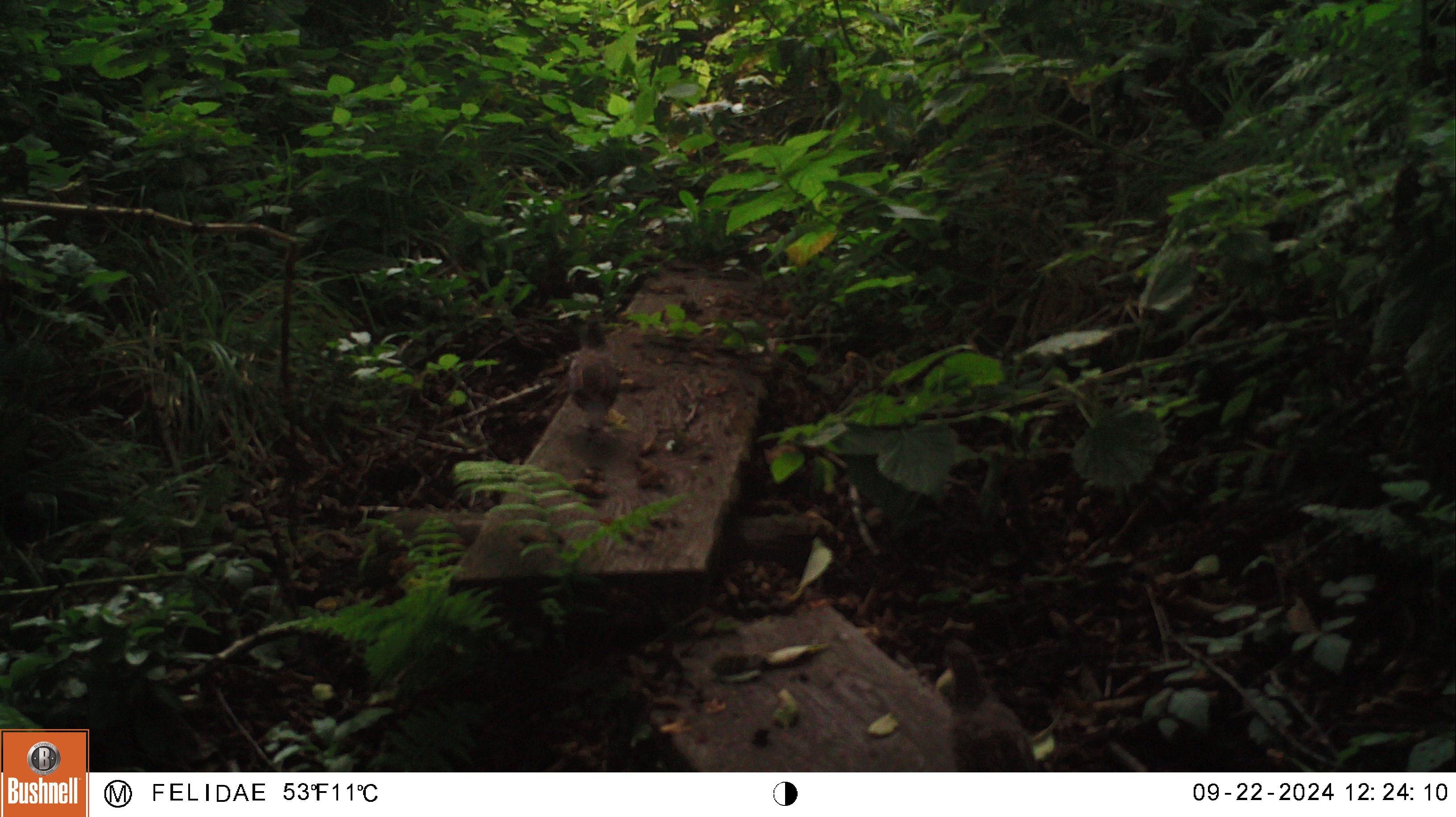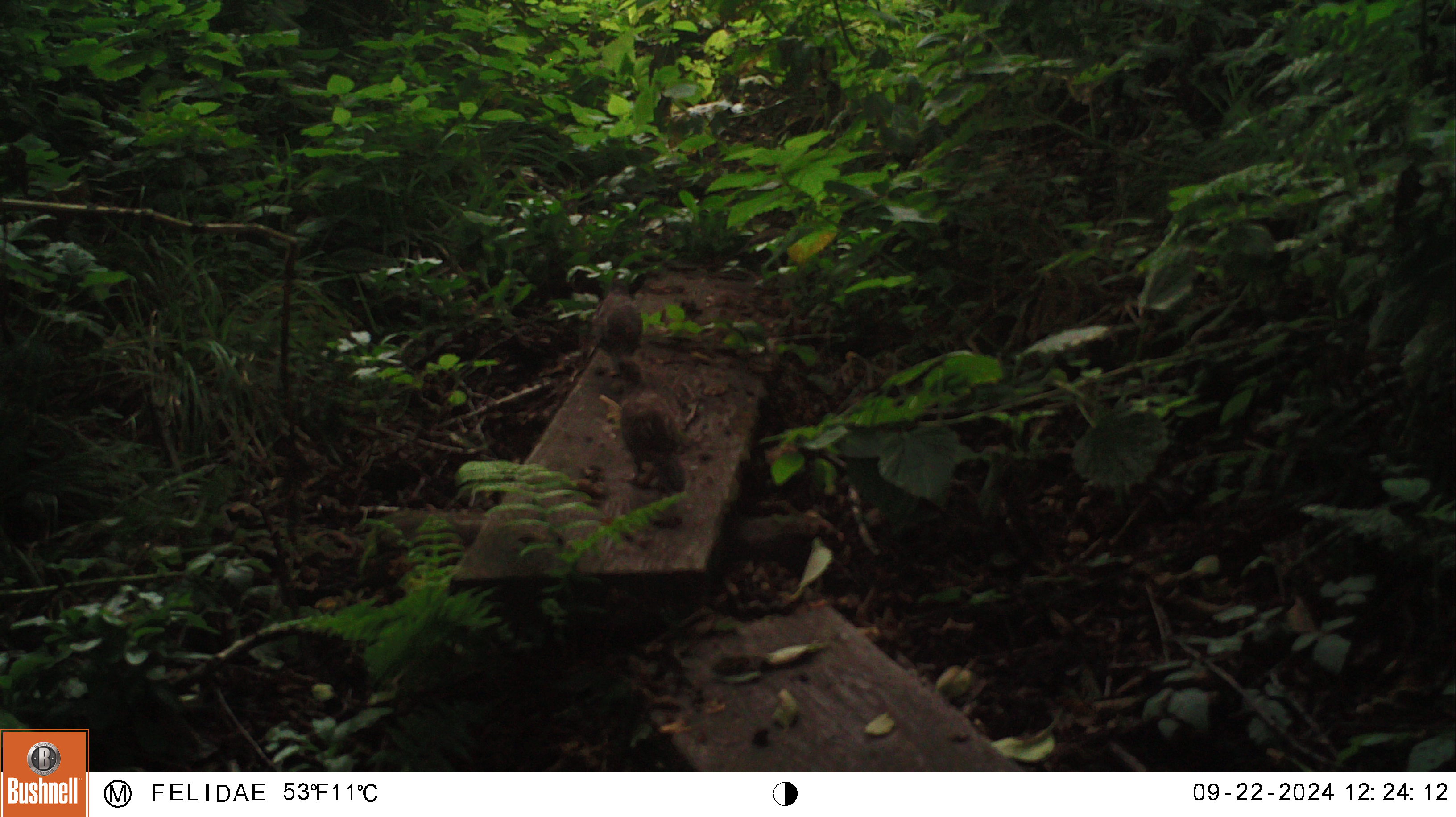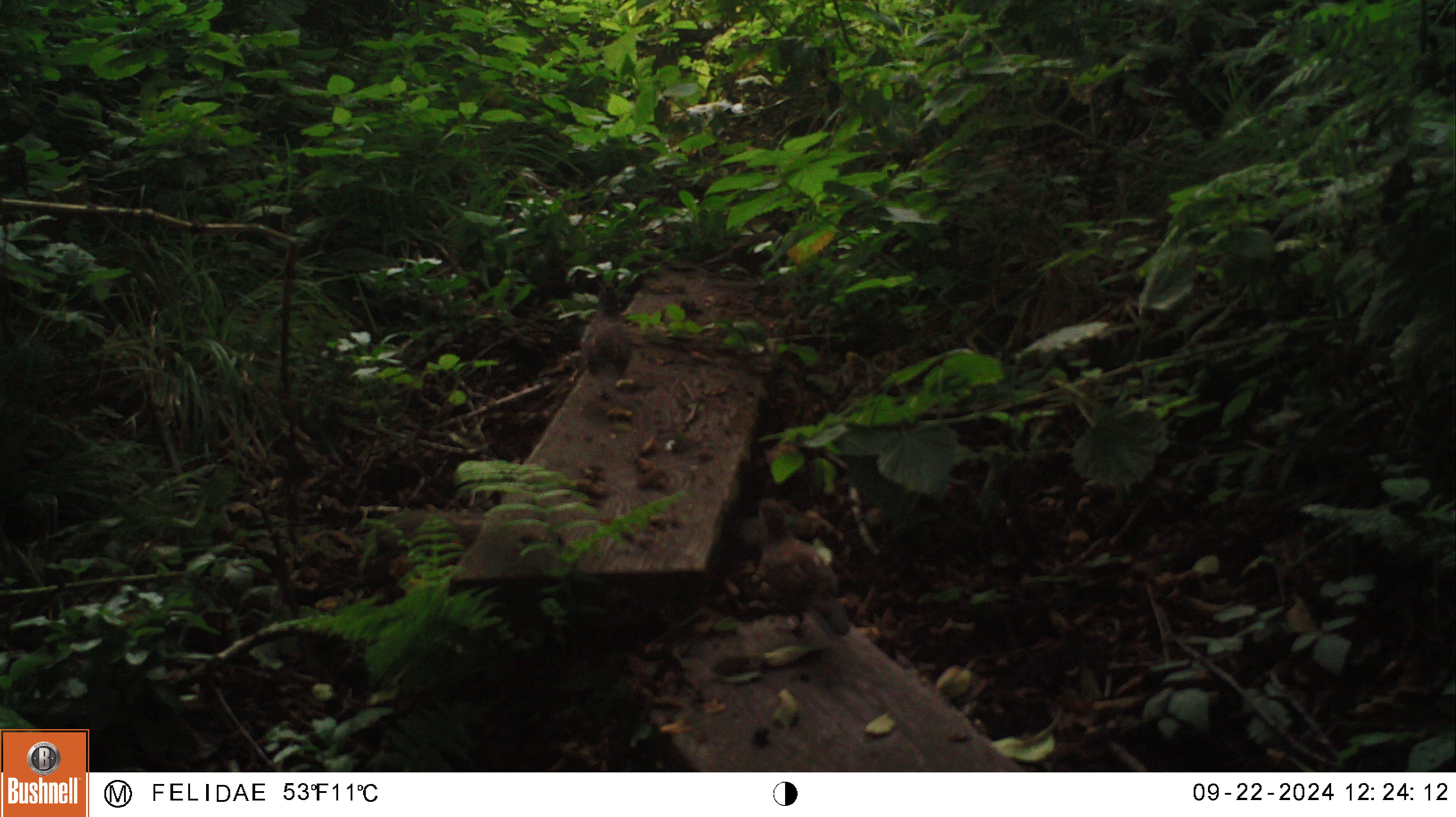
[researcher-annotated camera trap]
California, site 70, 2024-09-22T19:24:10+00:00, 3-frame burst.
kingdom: Animalia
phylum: Chordata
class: Aves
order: Galliformes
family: Odontophoridae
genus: Callipepla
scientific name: Callipepla californica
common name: california quail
California quail (Callipepla californica).